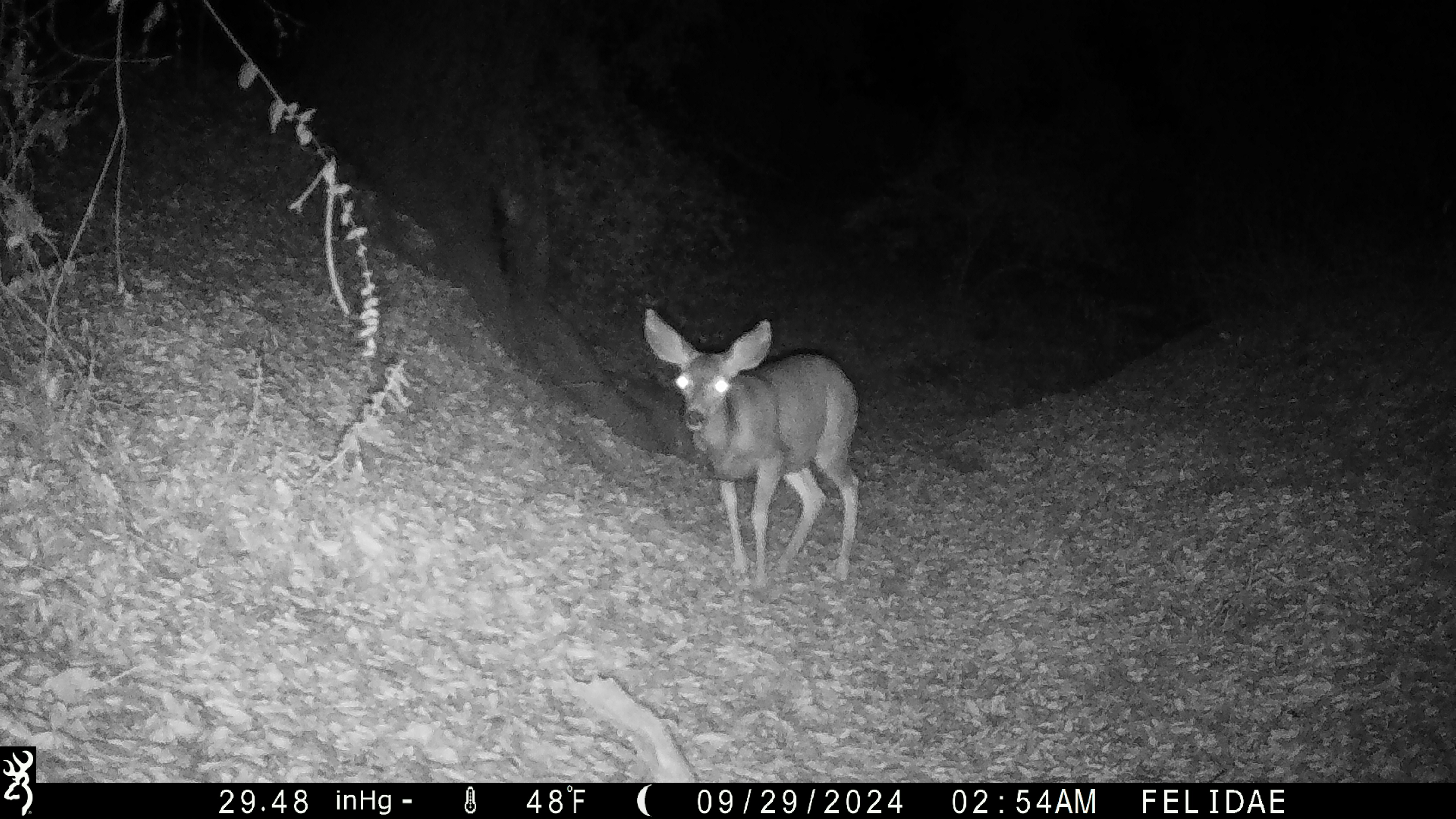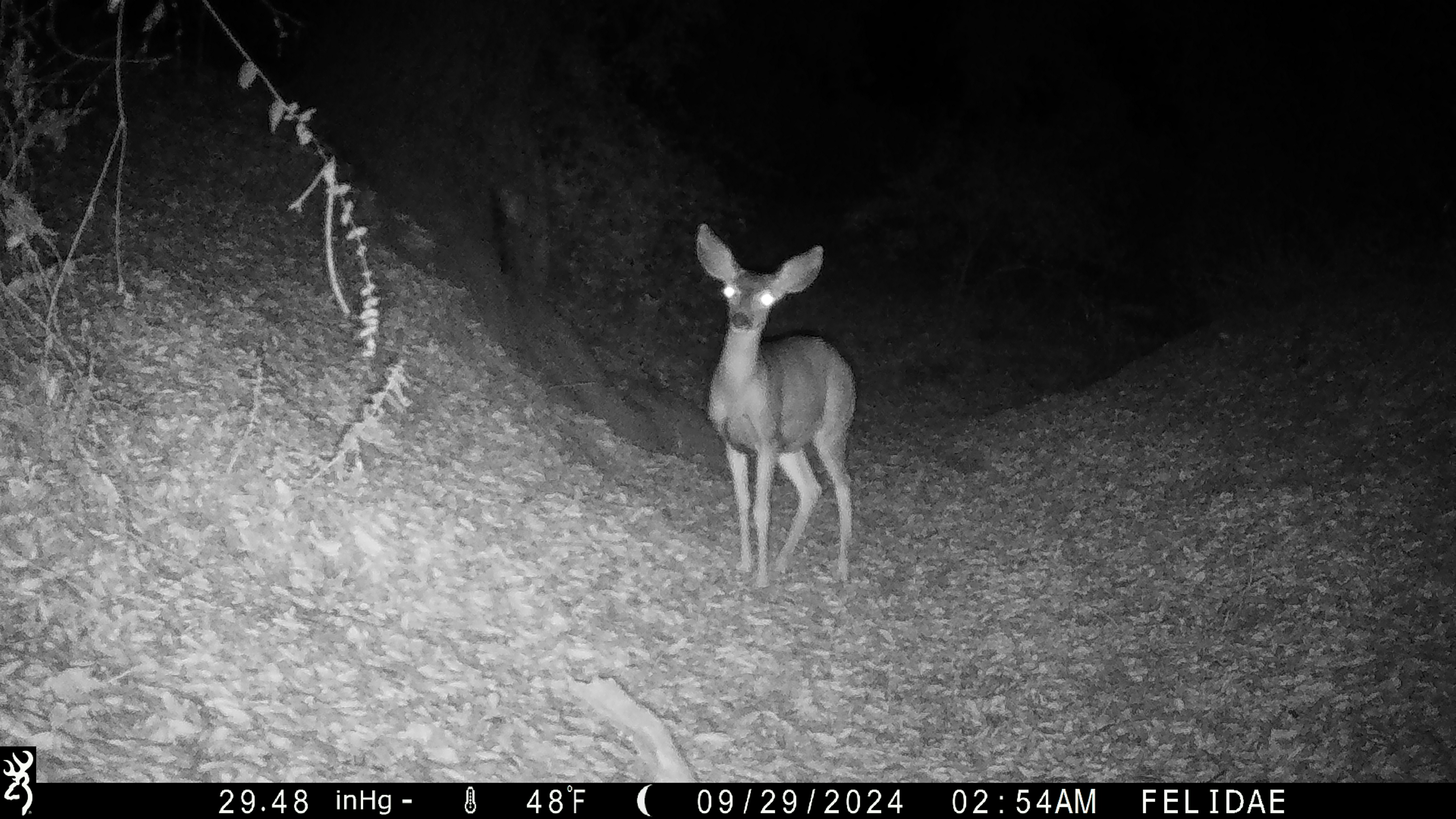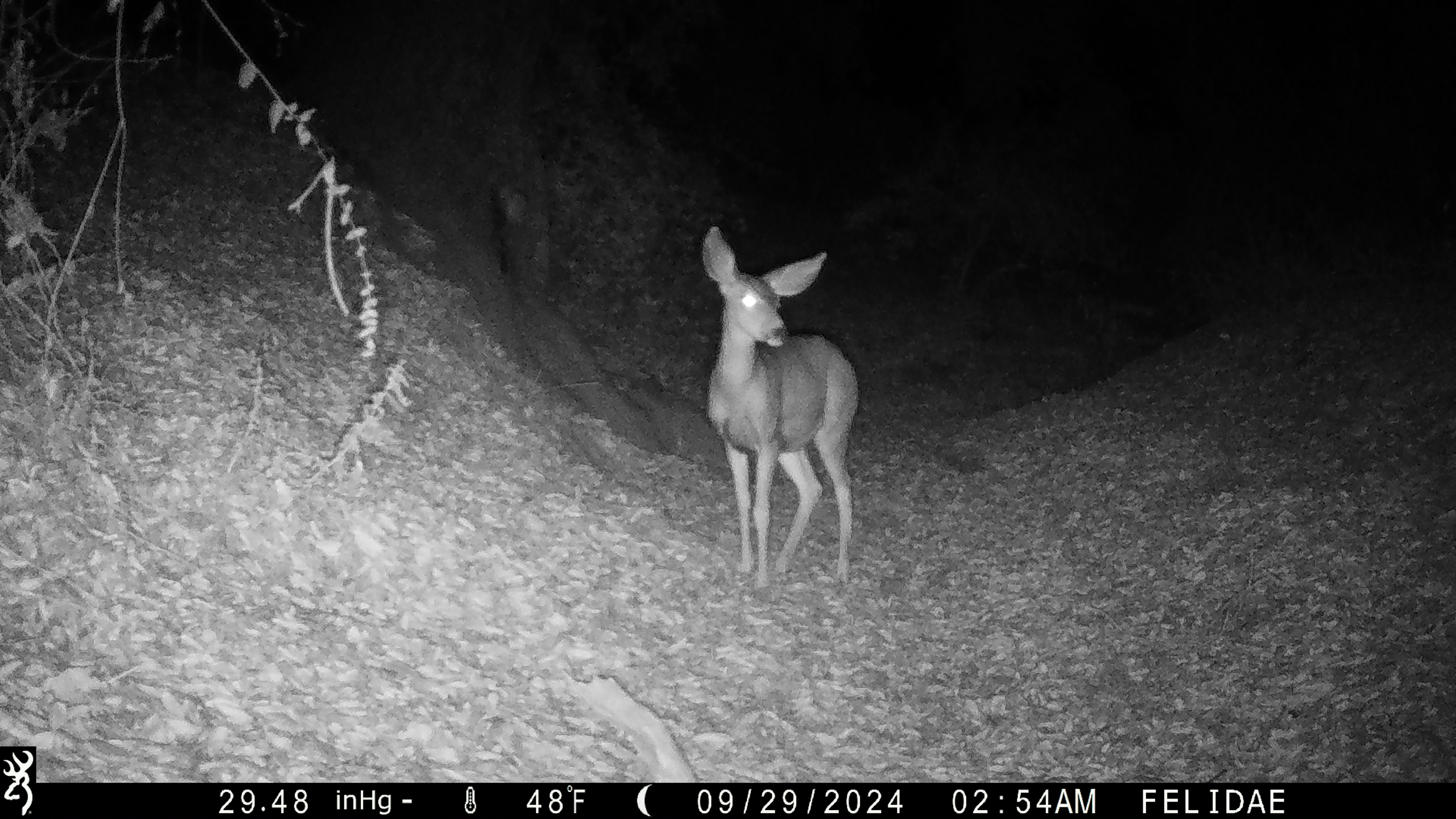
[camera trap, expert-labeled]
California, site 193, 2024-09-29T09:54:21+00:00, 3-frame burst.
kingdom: Animalia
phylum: Chordata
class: Mammalia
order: Artiodactyla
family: Cervidae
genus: Odocoileus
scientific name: Odocoileus hemionus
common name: mule deer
Mule deer (Odocoileus hemionus).